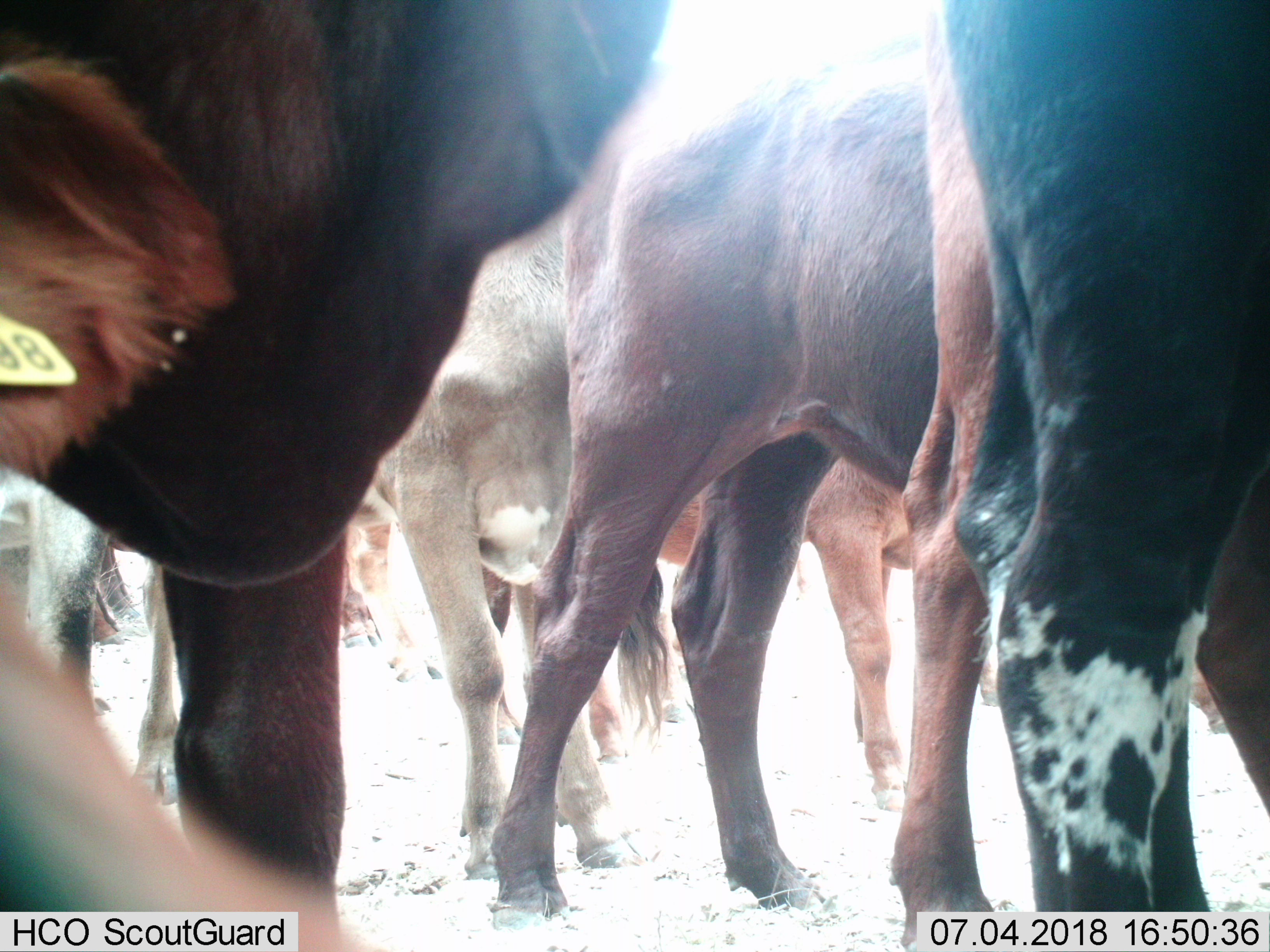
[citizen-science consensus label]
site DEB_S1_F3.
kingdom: Animalia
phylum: Chordata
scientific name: Vertebrata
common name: domestic animal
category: domesticanimal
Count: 9.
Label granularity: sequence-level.